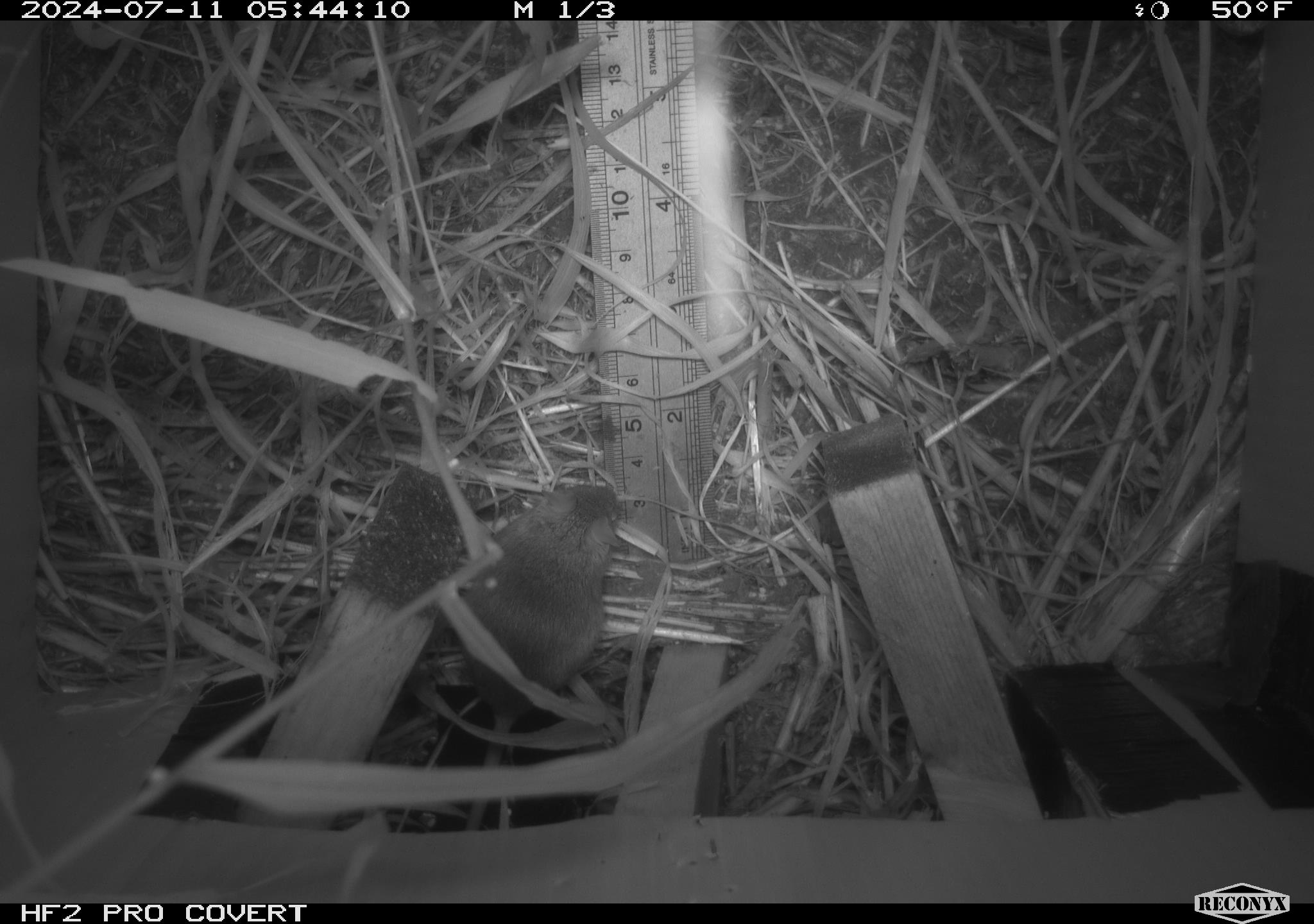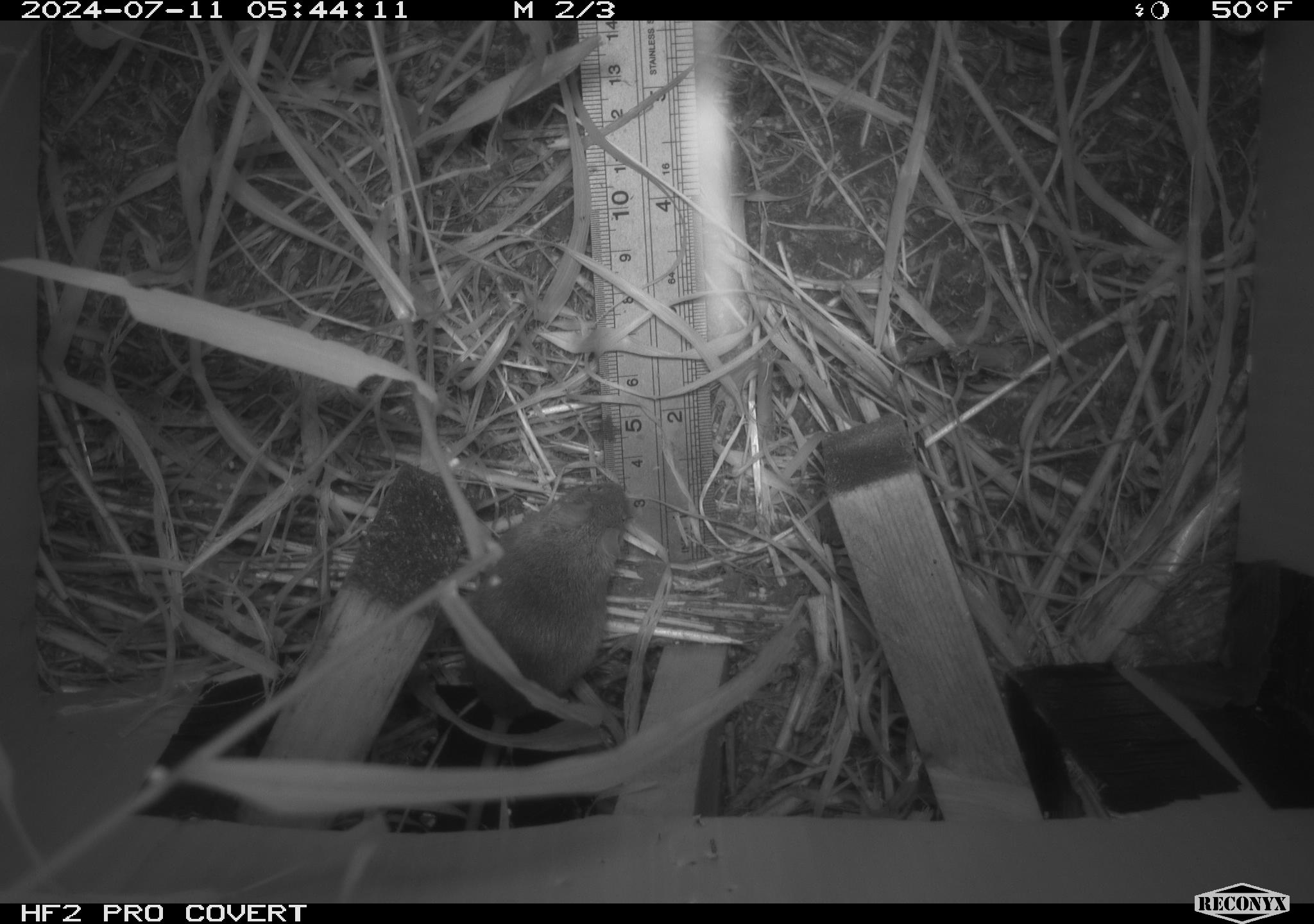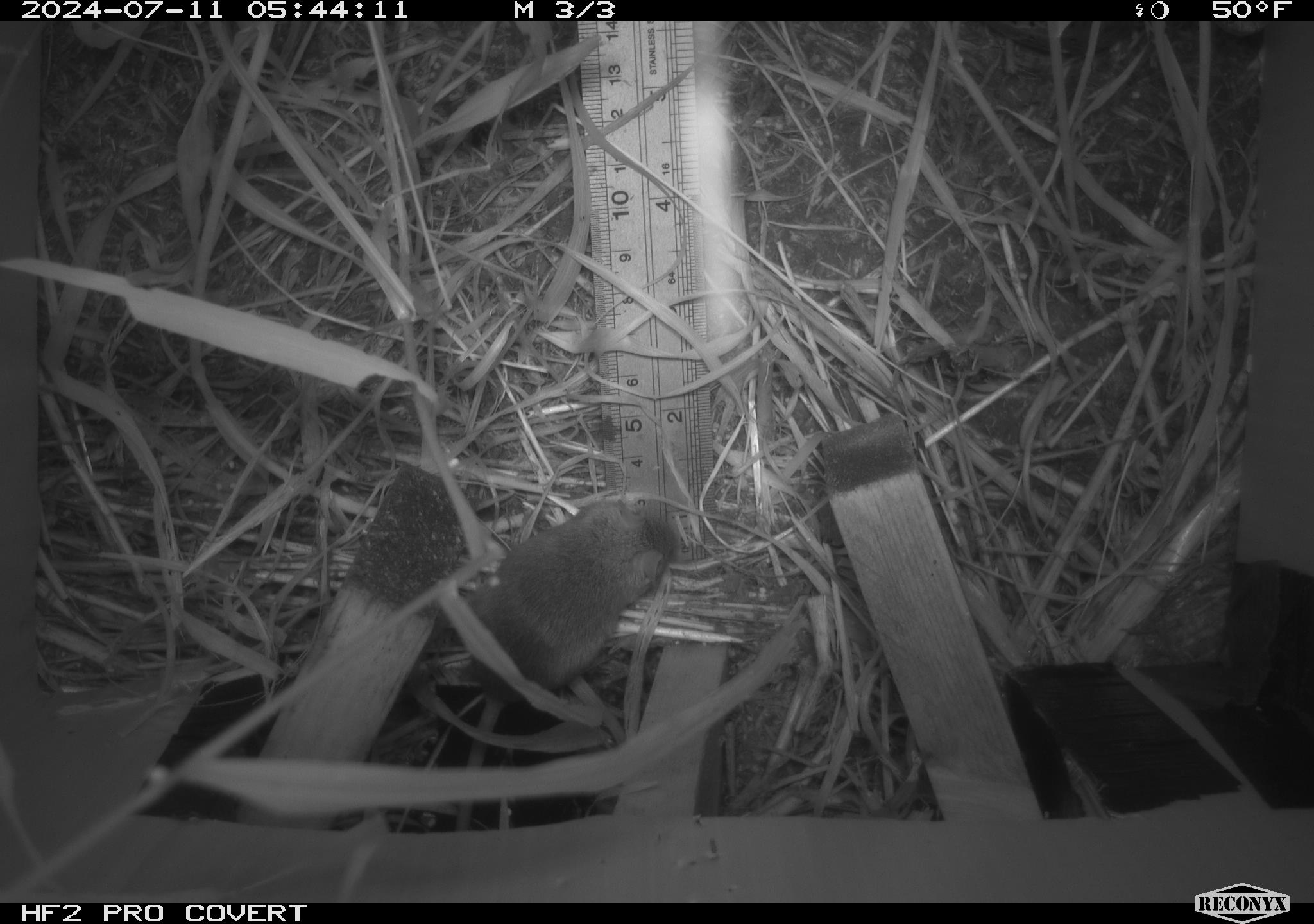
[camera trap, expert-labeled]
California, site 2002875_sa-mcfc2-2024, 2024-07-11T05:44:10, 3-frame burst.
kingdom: Animalia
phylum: Chordata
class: Mammalia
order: Rodentia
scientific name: Rodentia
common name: rodent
Rodent (Rodentia).